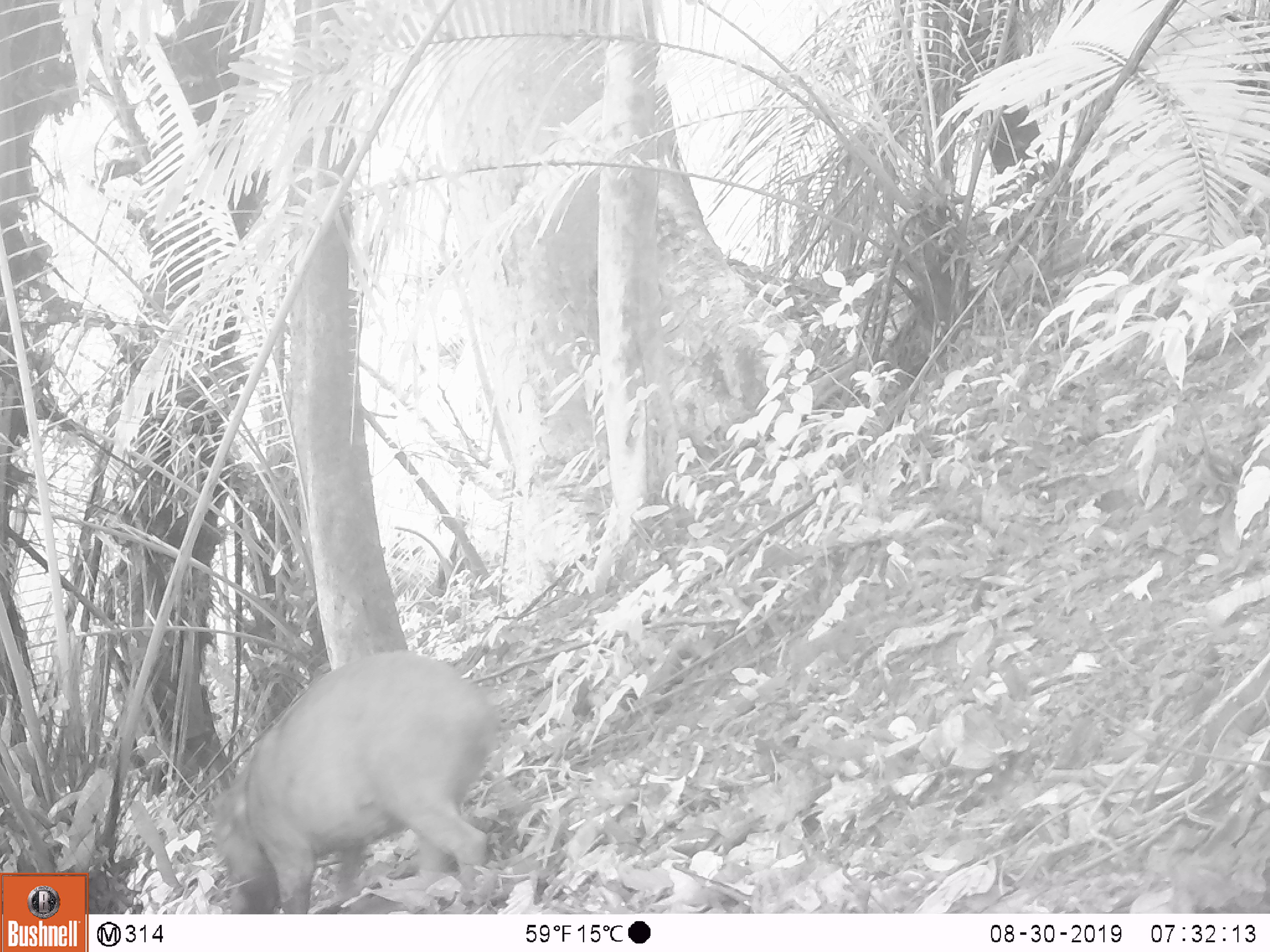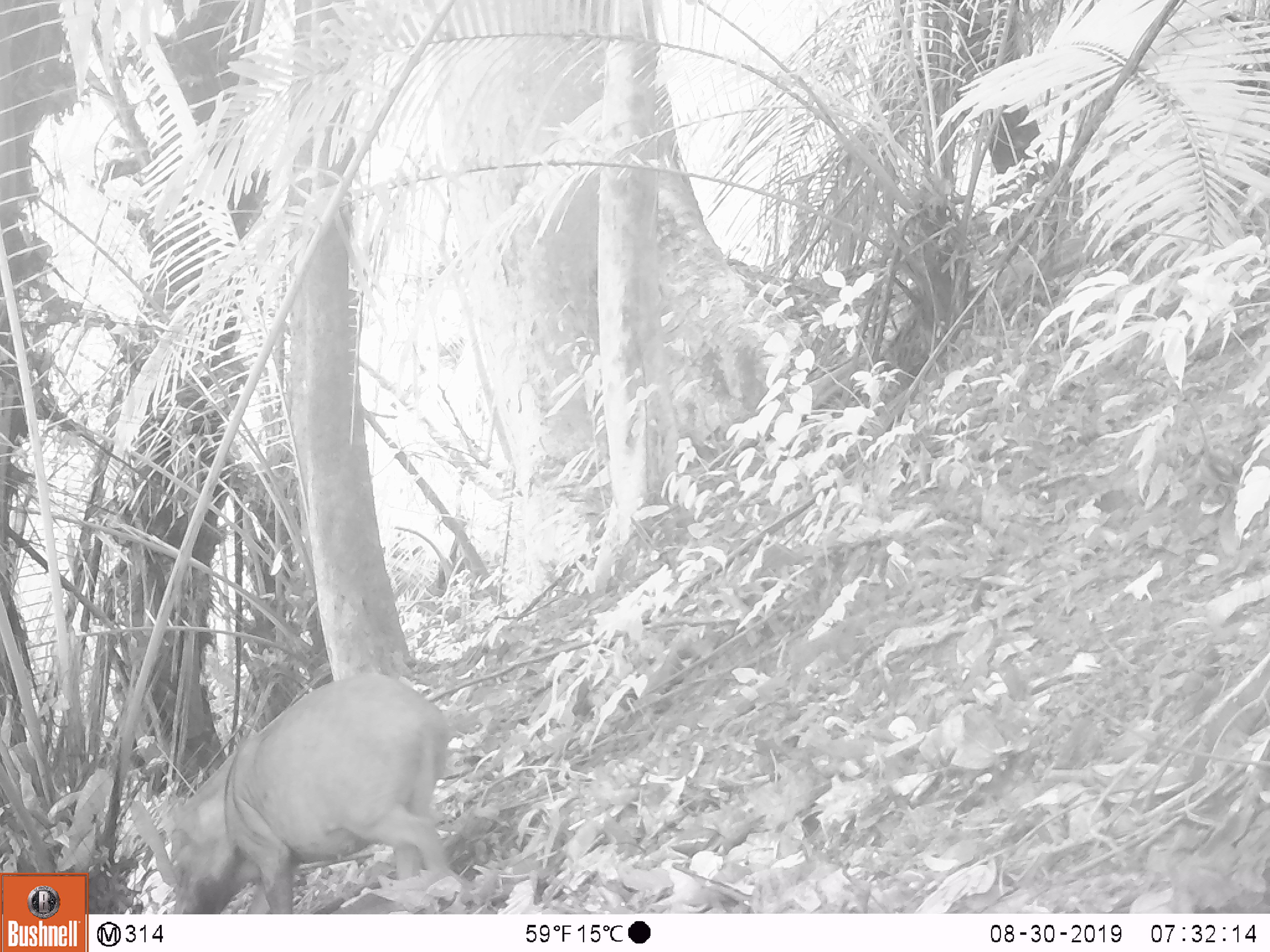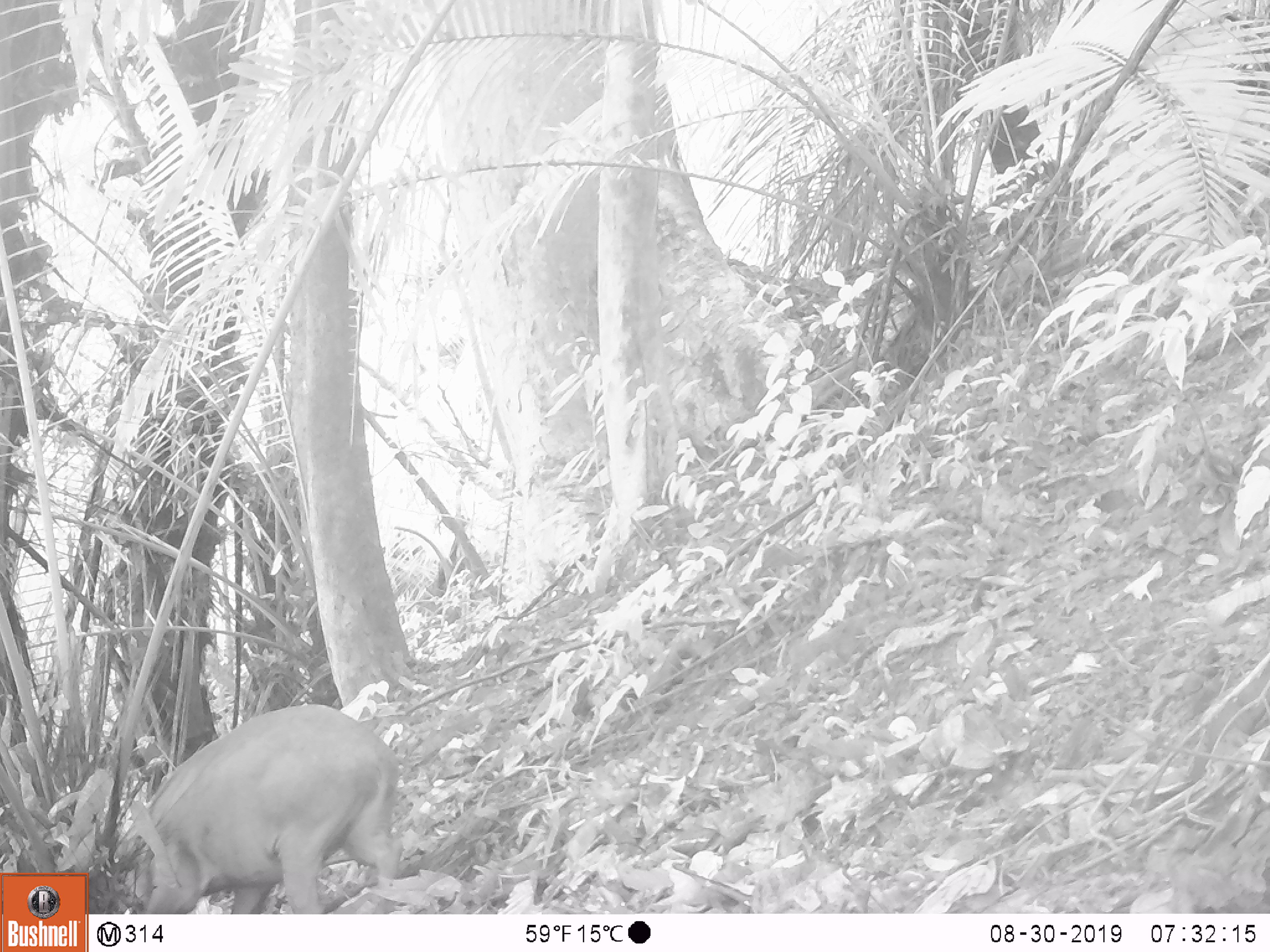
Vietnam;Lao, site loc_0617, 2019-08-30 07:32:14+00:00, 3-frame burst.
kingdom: Animalia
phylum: Chordata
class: Mammalia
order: Artiodactyla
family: Suidae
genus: Sus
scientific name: Sus scrofa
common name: eurasian wild pig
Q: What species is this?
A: Eurasian wild pig (Sus scrofa).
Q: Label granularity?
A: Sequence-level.